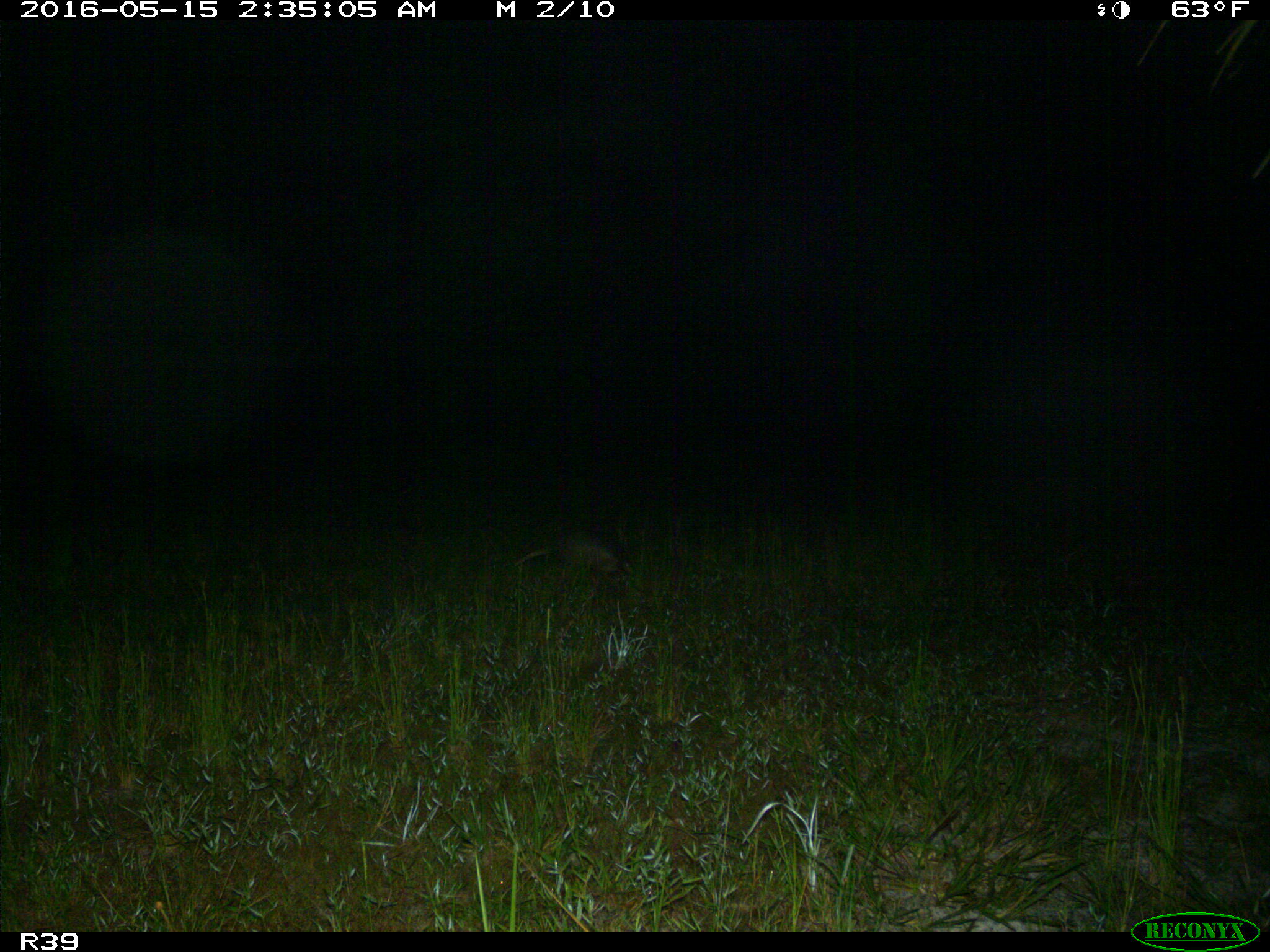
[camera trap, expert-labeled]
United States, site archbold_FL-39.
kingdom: Animalia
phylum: Chordata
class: Mammalia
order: Cingulata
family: Dasypodidae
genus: Dasypus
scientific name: Dasypus novemcinctus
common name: nine-banded armadillo